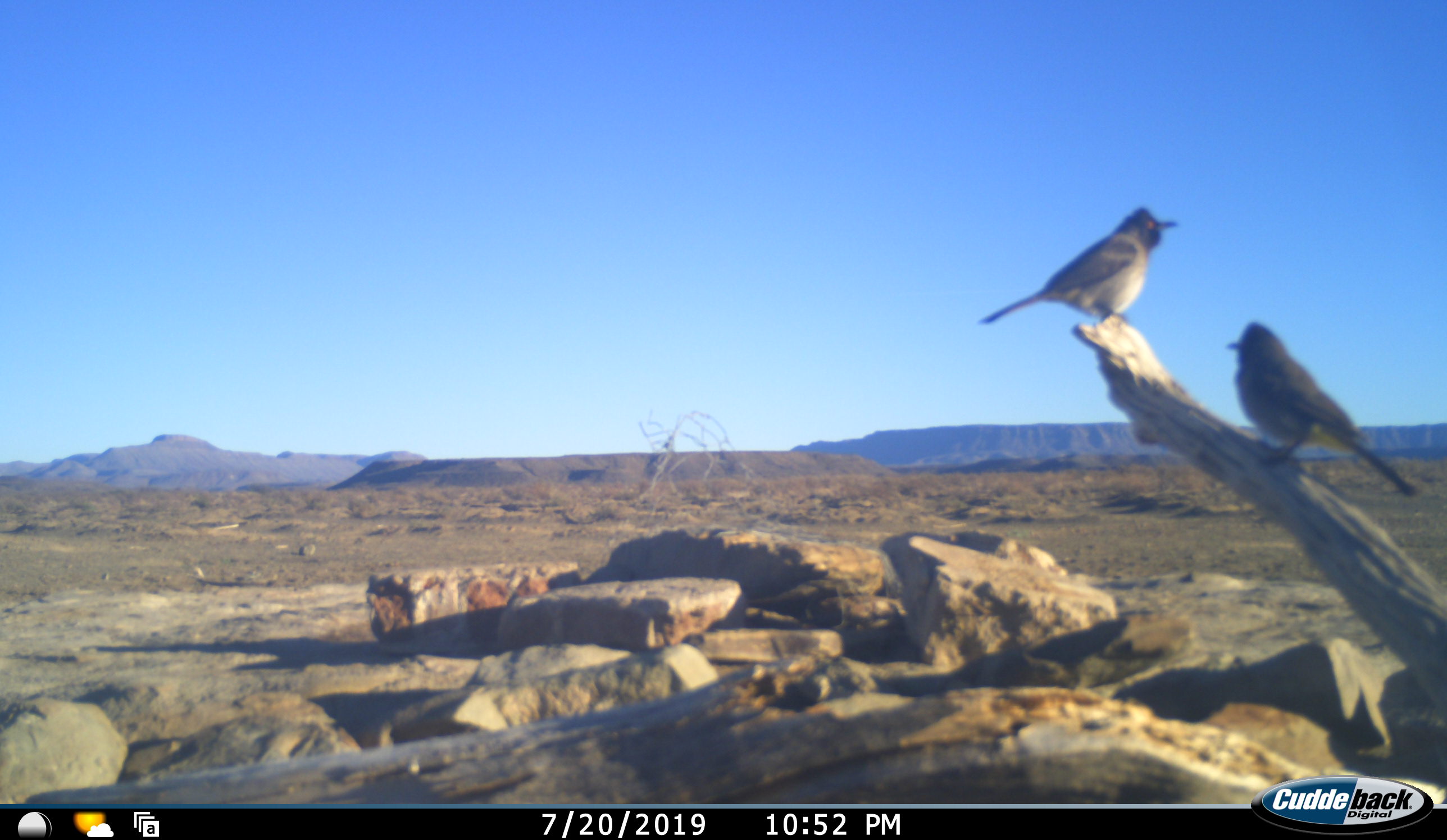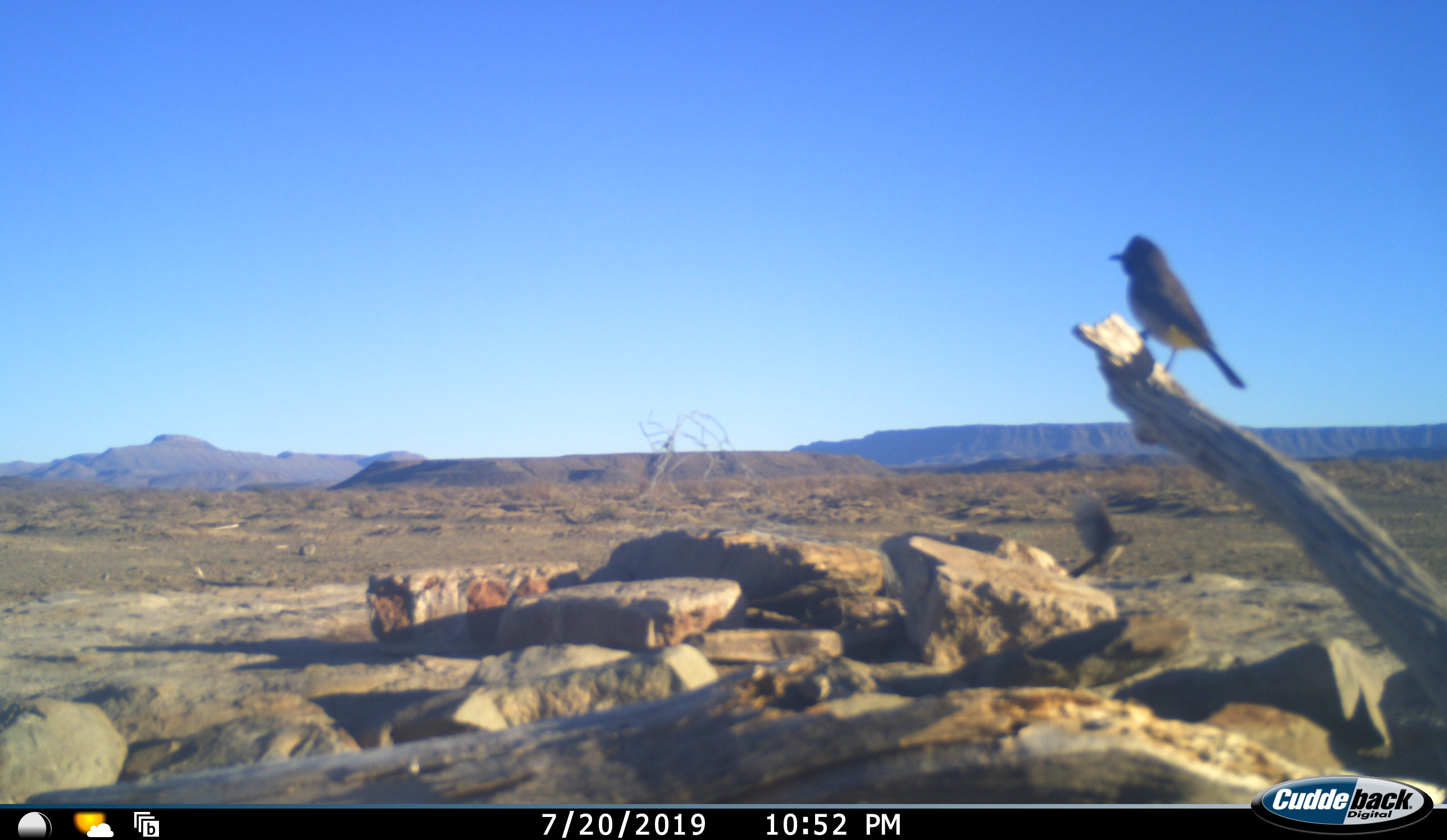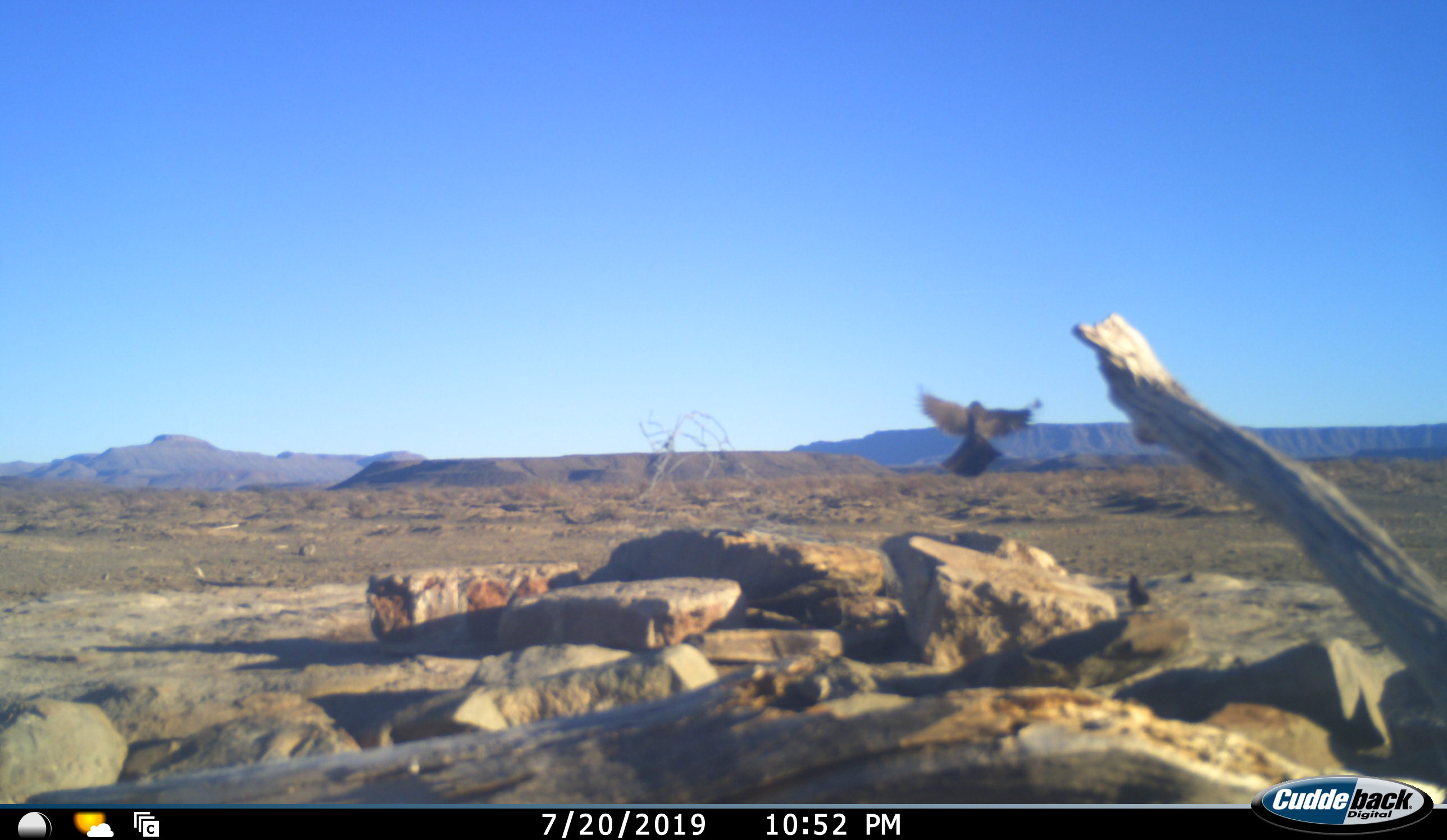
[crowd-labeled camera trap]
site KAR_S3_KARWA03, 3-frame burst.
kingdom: Animalia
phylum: Chordata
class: Aves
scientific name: Aves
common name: bird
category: birdother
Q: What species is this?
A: Birdother (bird) (Aves).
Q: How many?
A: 2.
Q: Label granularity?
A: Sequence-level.